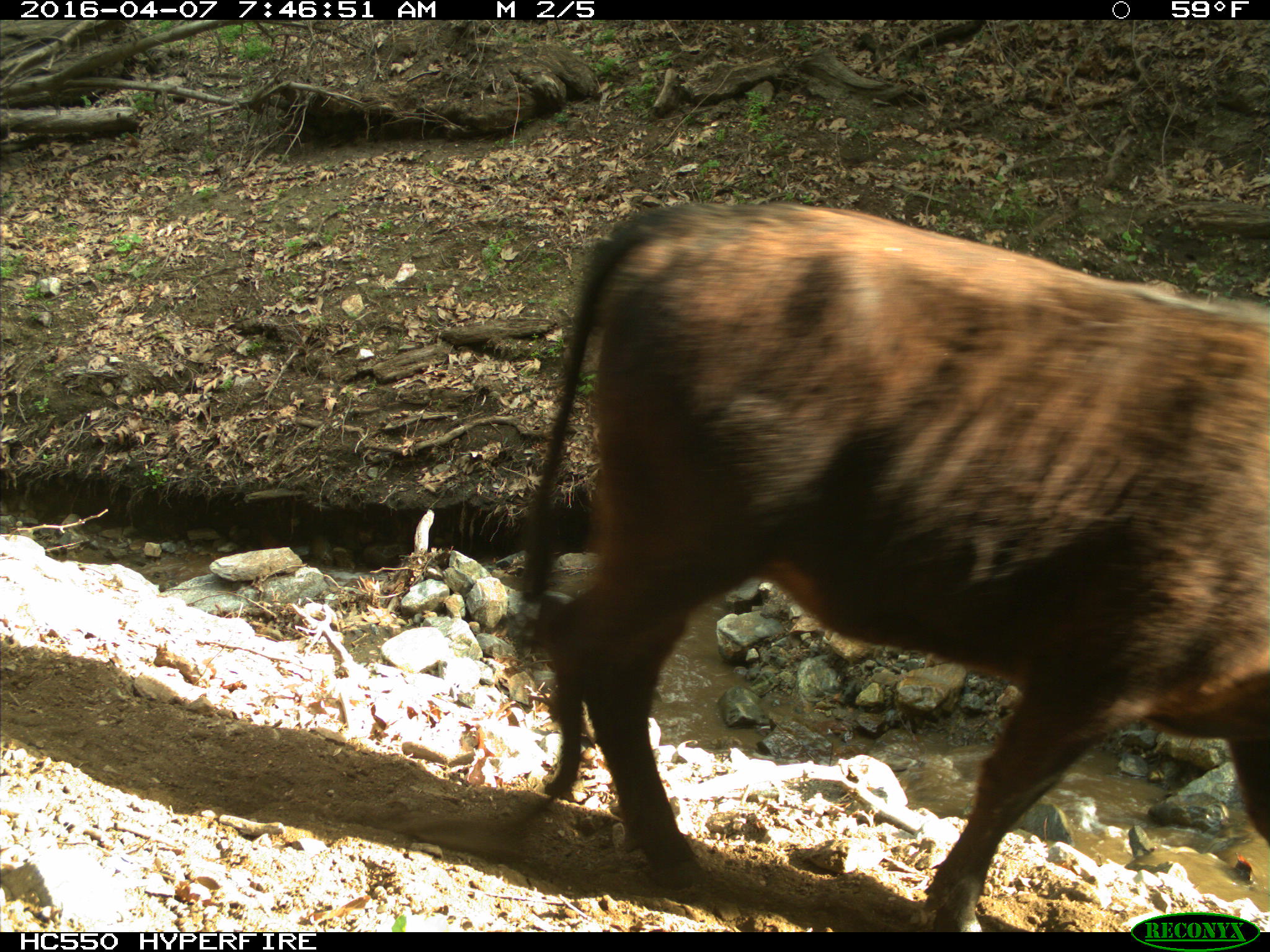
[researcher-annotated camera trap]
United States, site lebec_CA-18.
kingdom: Animalia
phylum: Chordata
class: Mammalia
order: Artiodactyla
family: Bovidae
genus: Bos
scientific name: Bos taurus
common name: domestic cow